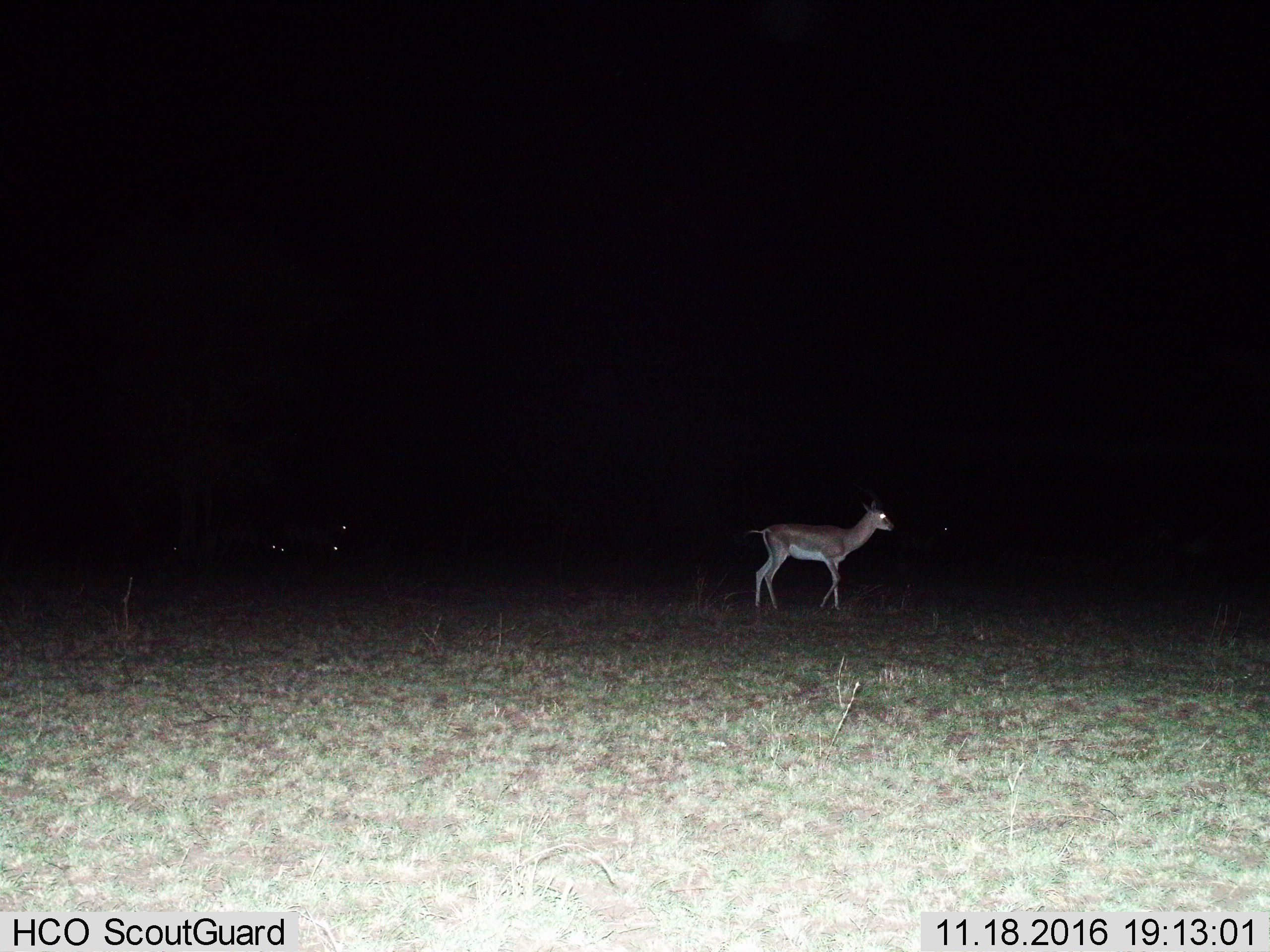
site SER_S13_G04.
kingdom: Animalia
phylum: Chordata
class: Mammalia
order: Artiodactyla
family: Bovidae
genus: Aepyceros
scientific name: Aepyceros melampus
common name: impala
Impala (Aepyceros melampus), count 2. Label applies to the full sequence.